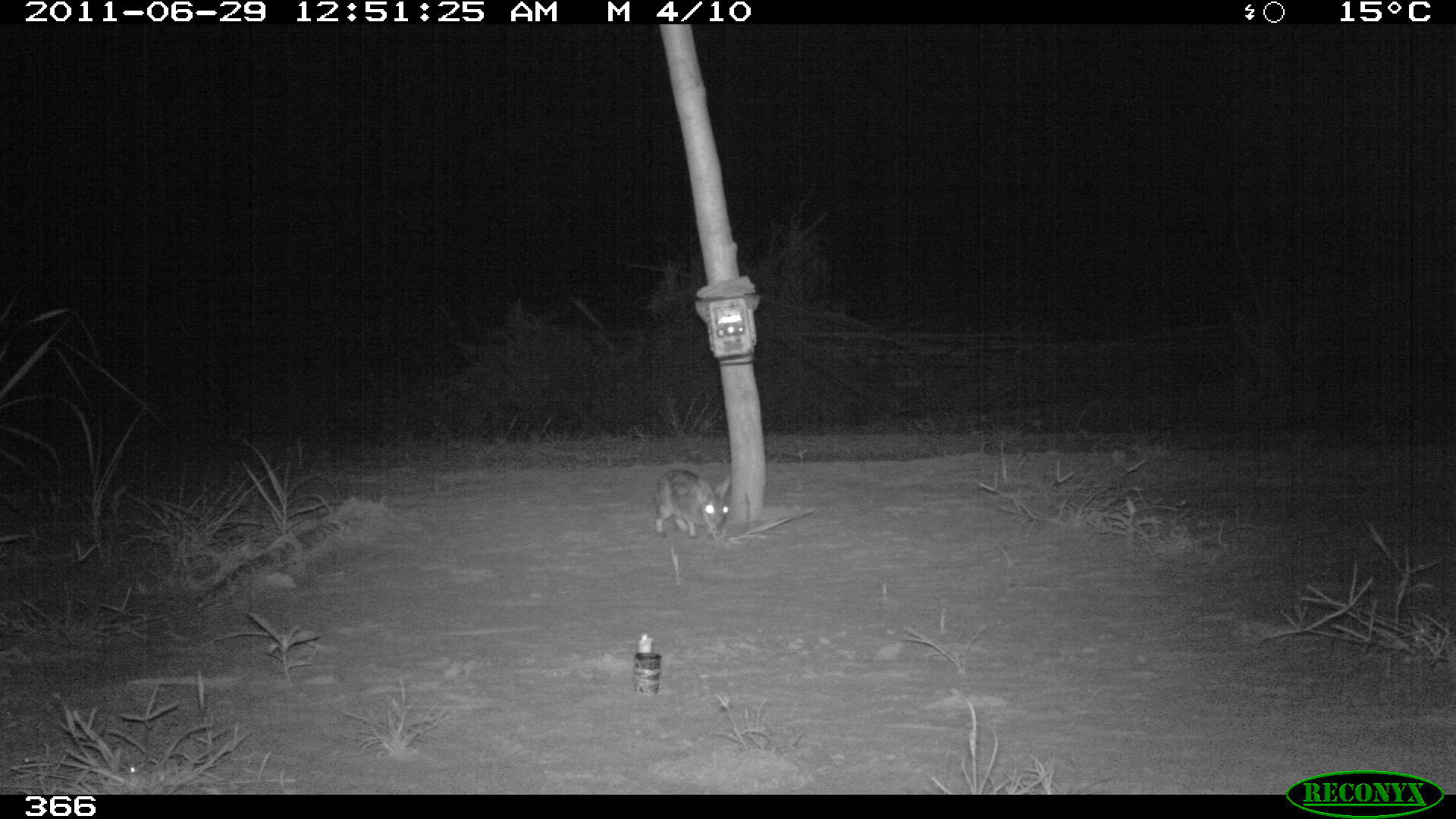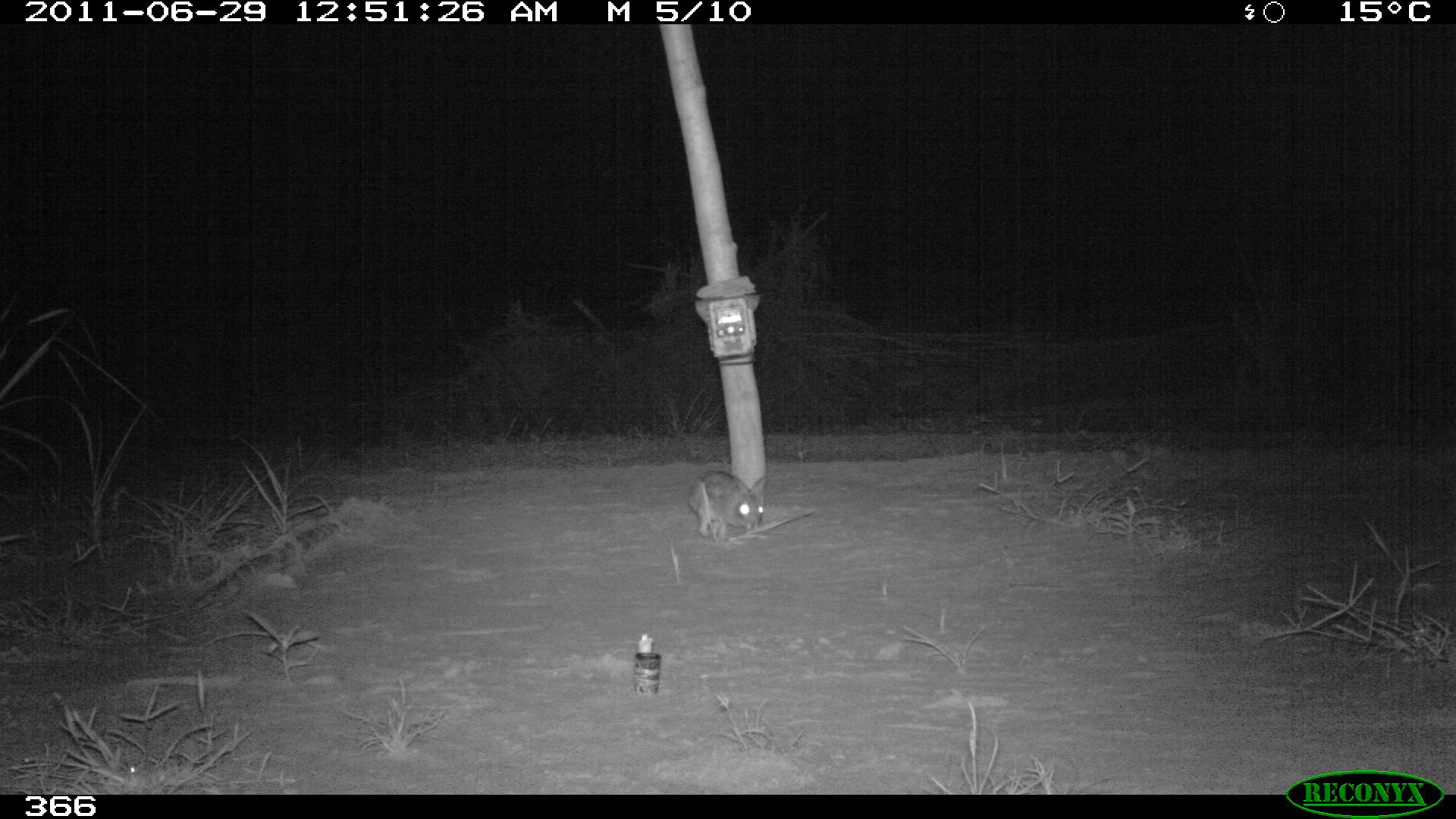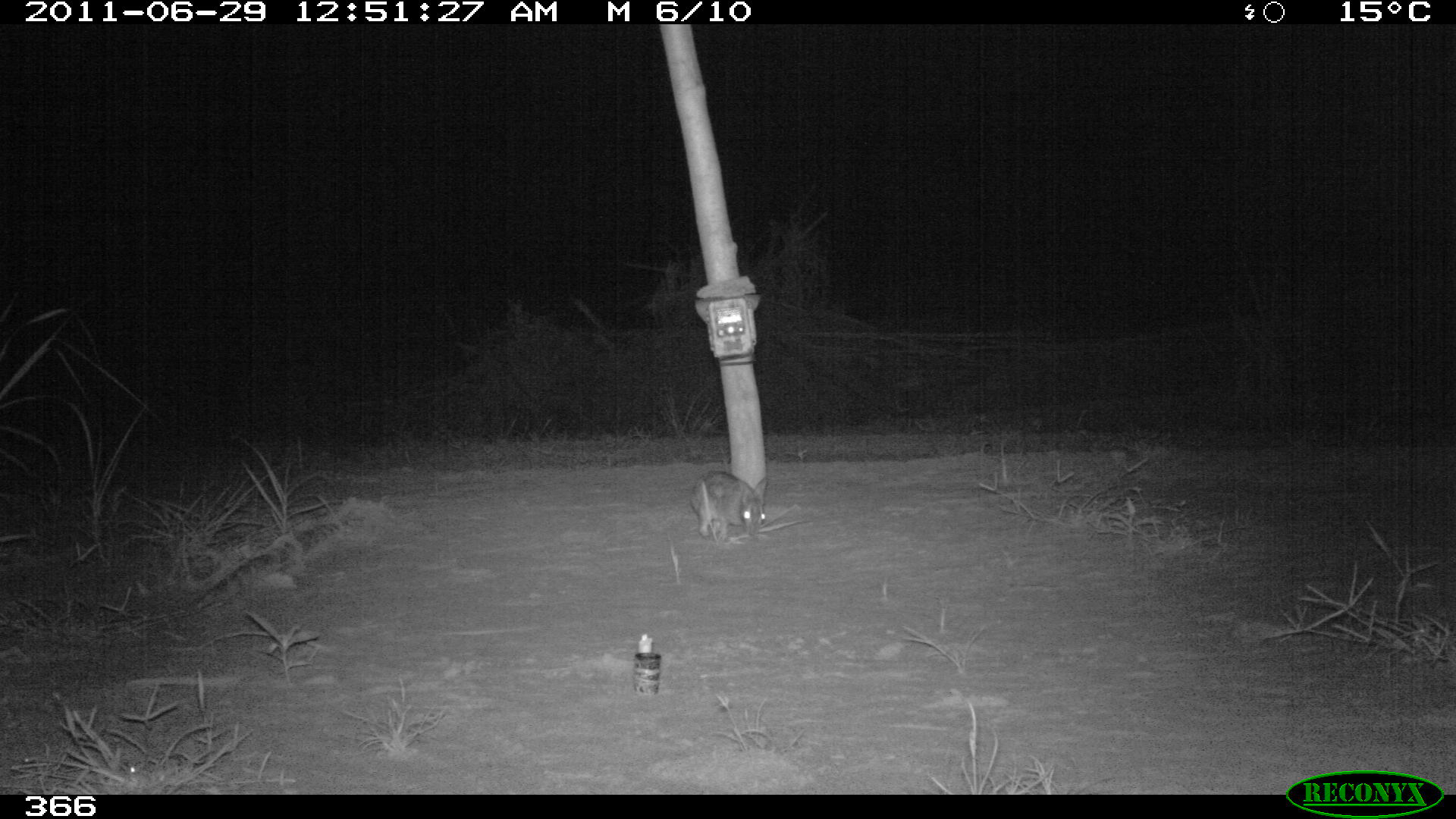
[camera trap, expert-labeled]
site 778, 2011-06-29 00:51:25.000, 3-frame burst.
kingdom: Animalia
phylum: Chordata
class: Mammalia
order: Lagomorpha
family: Leporidae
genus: Sylvilagus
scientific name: Sylvilagus brasiliensis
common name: tapeti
Sylvilagus brasiliensis (tapeti).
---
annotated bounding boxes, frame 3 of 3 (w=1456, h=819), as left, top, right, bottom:
sylvilagus brasiliensis: 688, 470, 769, 539